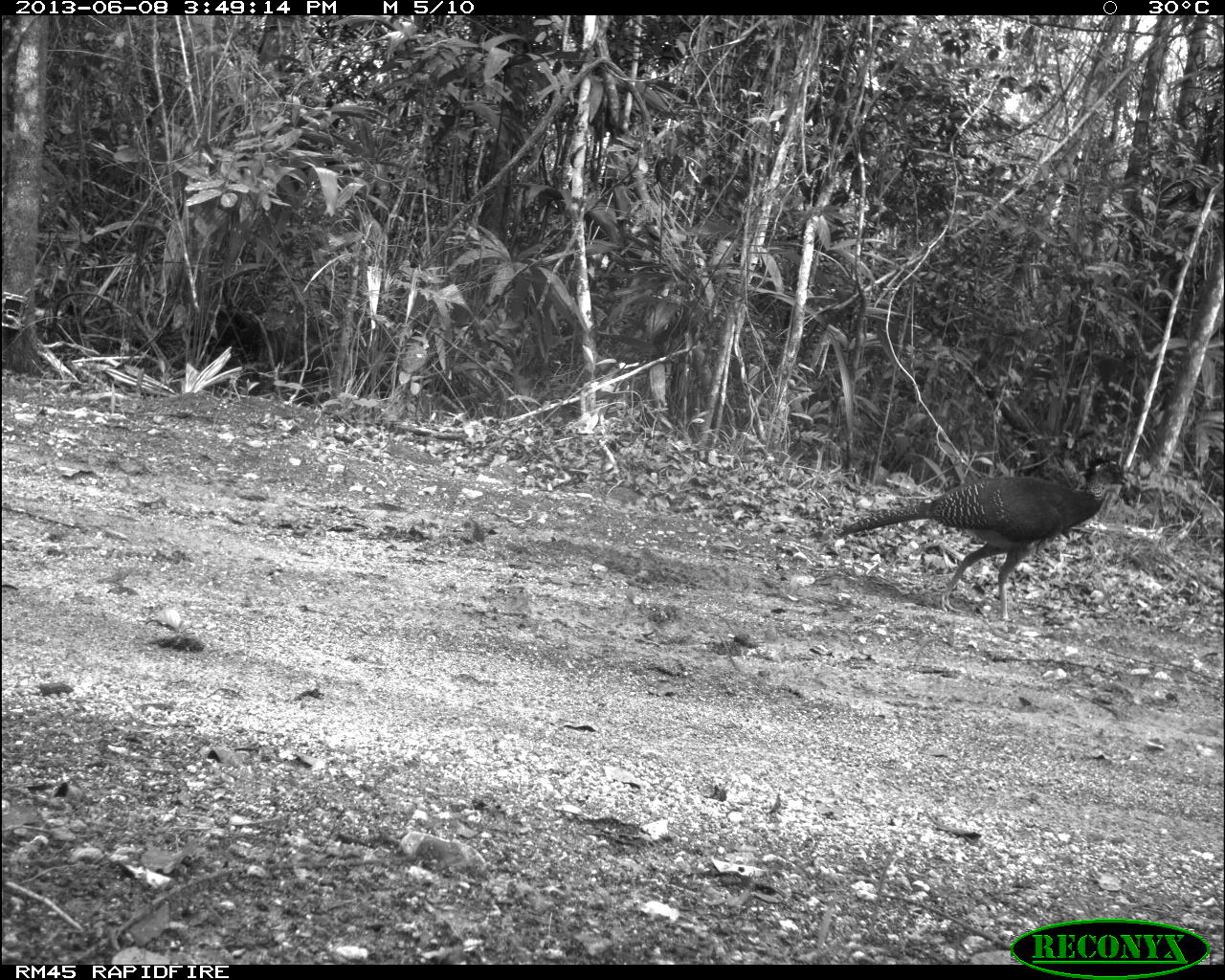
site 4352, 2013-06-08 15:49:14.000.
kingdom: Animalia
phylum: Chordata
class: Aves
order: Galliformes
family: Cracidae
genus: Crax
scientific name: Crax rubra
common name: great curassow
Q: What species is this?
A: Crax rubra (great curassow).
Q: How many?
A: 1.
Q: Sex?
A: Female.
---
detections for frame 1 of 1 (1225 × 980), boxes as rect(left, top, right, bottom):
crax rubra: rect(832, 441, 1132, 627)